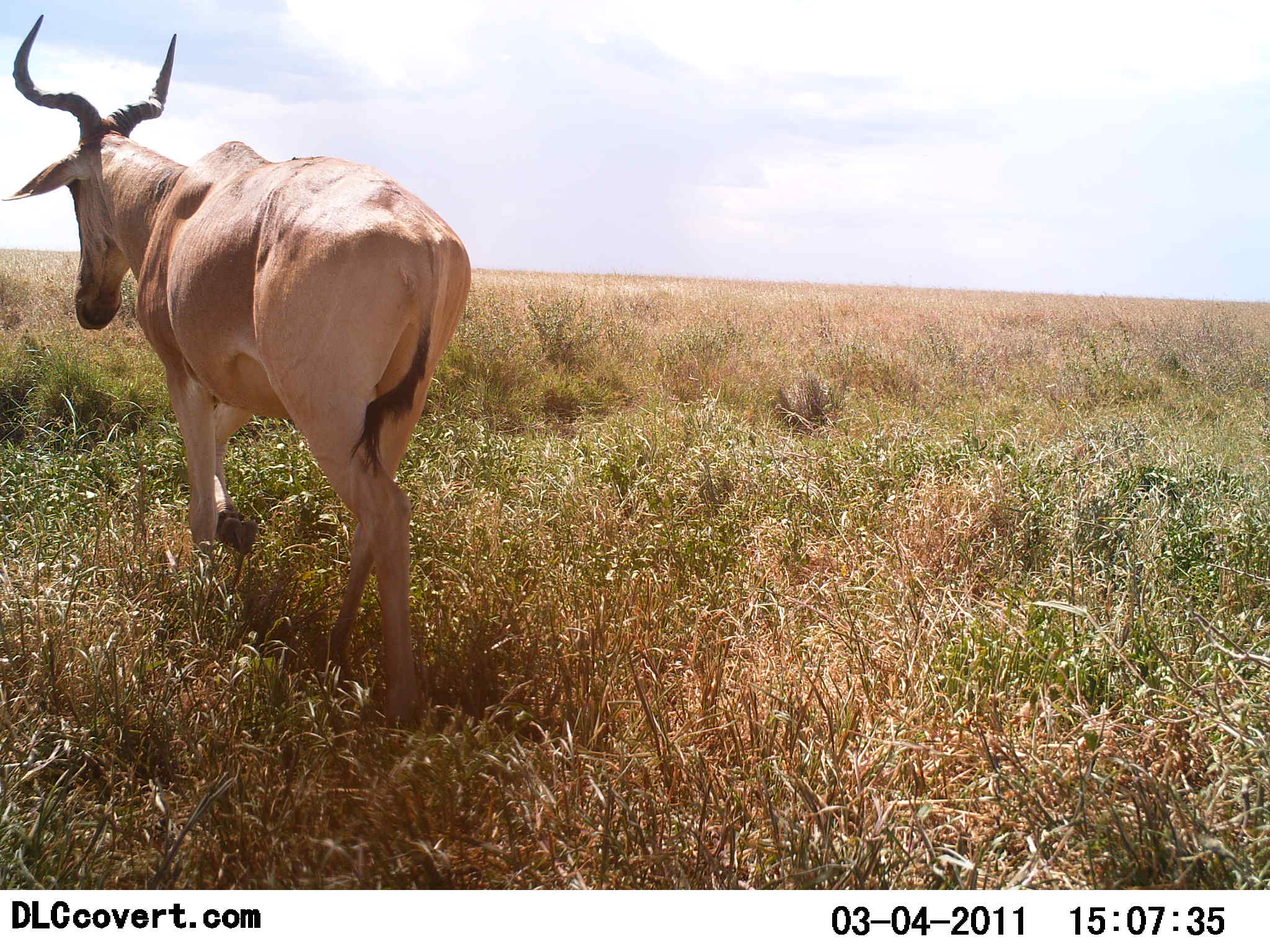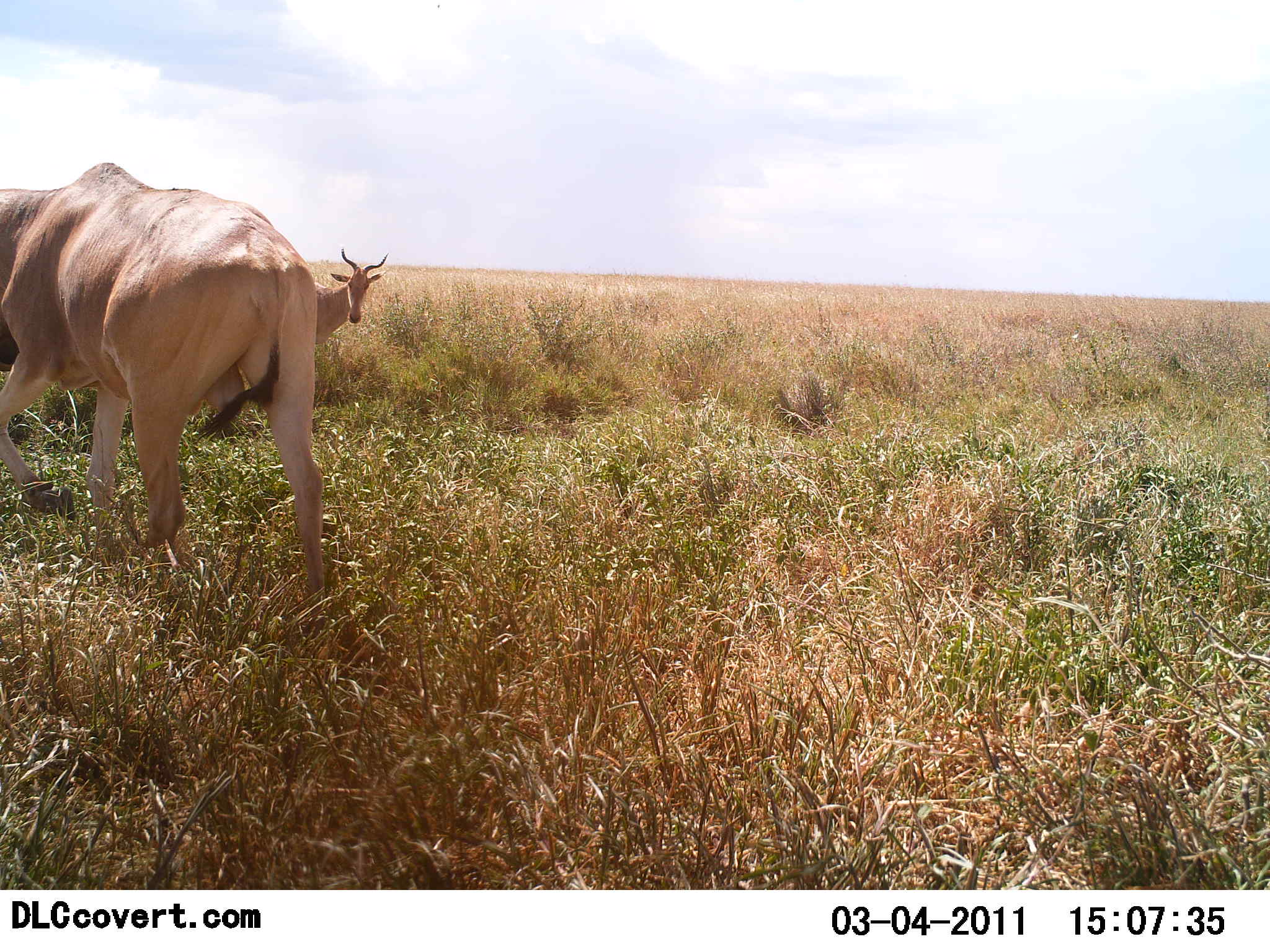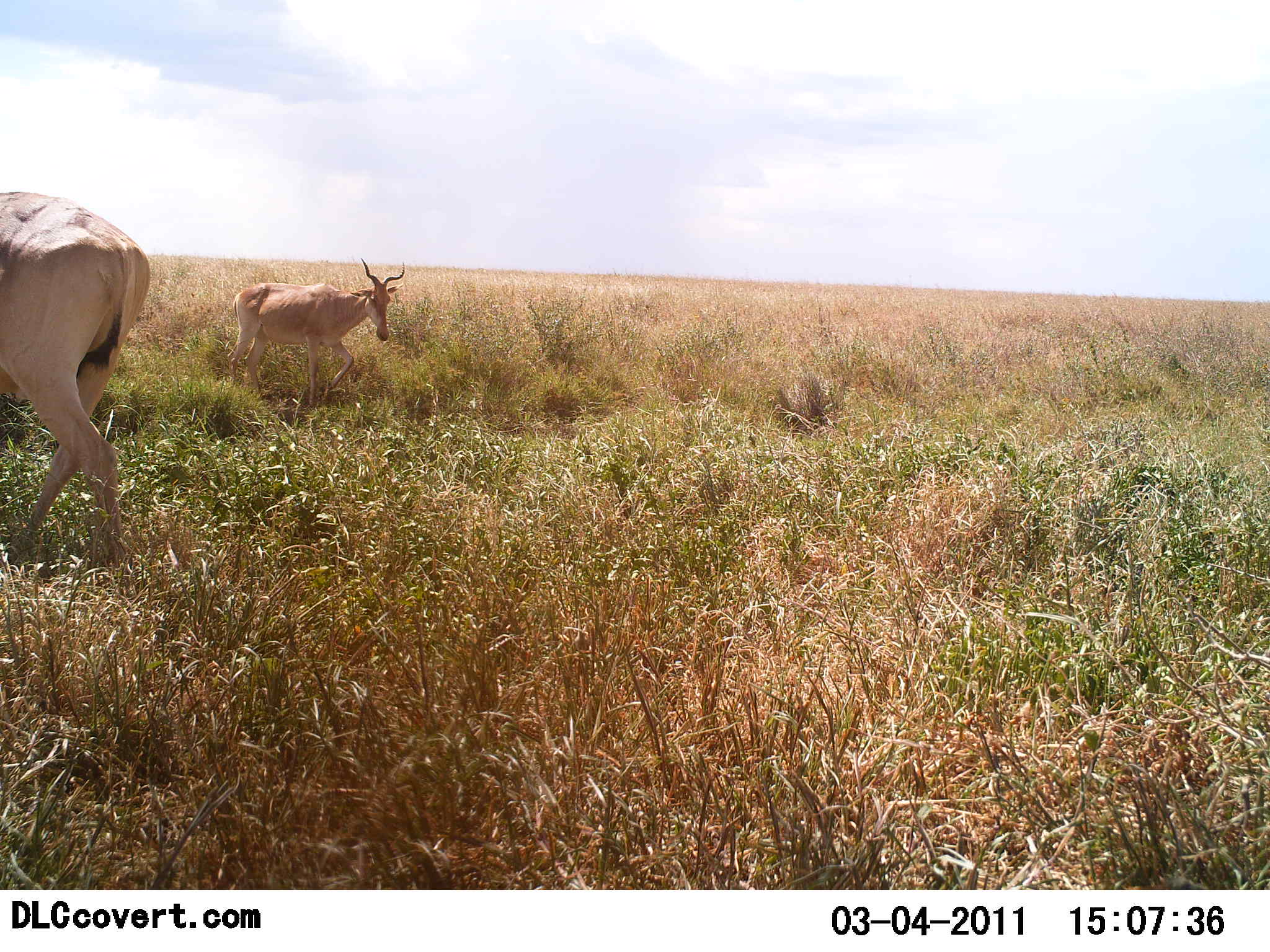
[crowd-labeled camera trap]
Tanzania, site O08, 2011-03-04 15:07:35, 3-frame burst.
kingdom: Animalia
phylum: Chordata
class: Mammalia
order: Artiodactyla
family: Bovidae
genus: Alcelaphus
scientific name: Alcelaphus buselaphus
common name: hartebeest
Hartebeest (Alcelaphus buselaphus), count 2. Behavior (volunteer vote fractions): standing 20%, resting 0%, moving 90%, interacting 0%. Young present (vote fraction): 10%. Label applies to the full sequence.